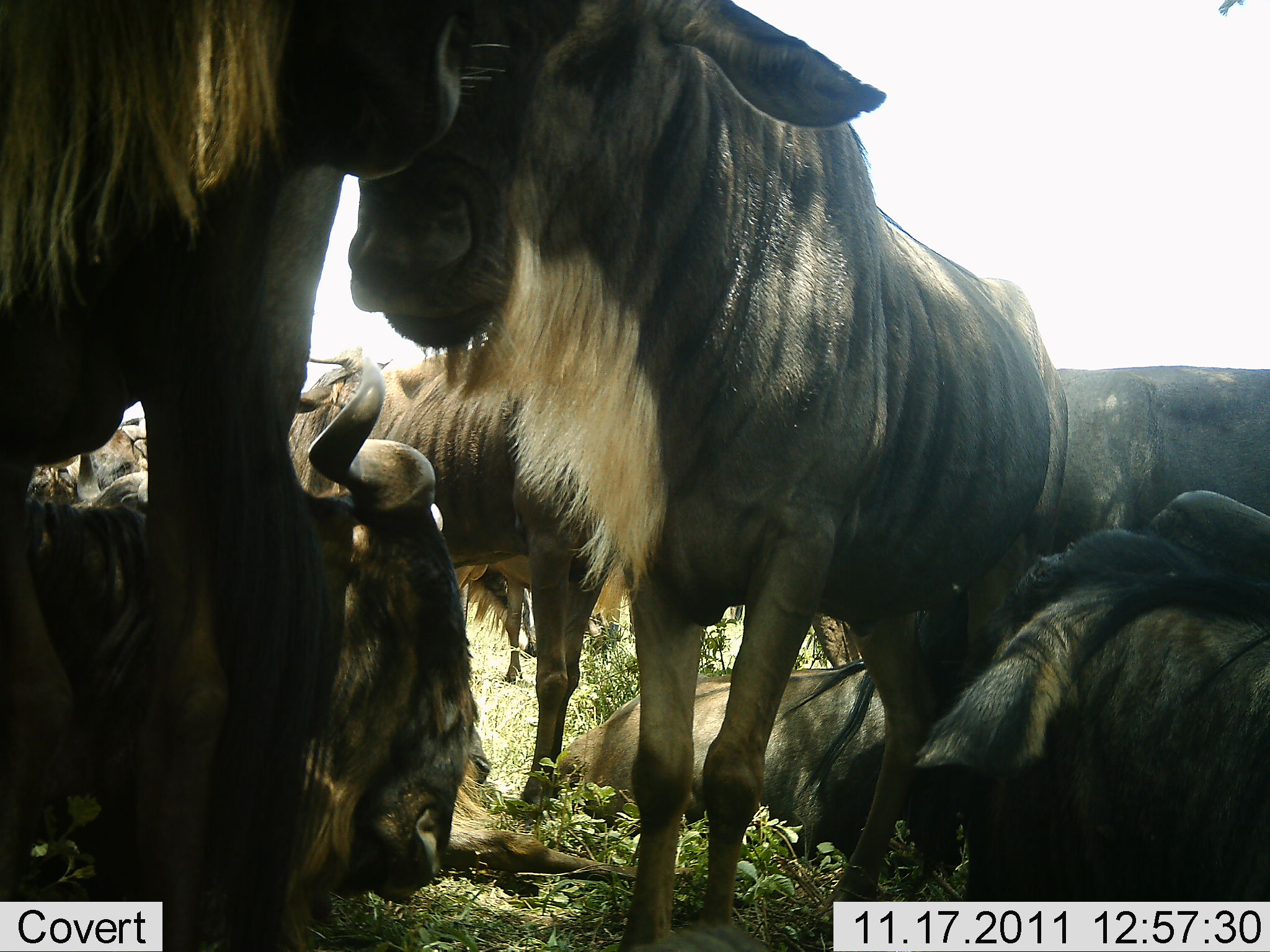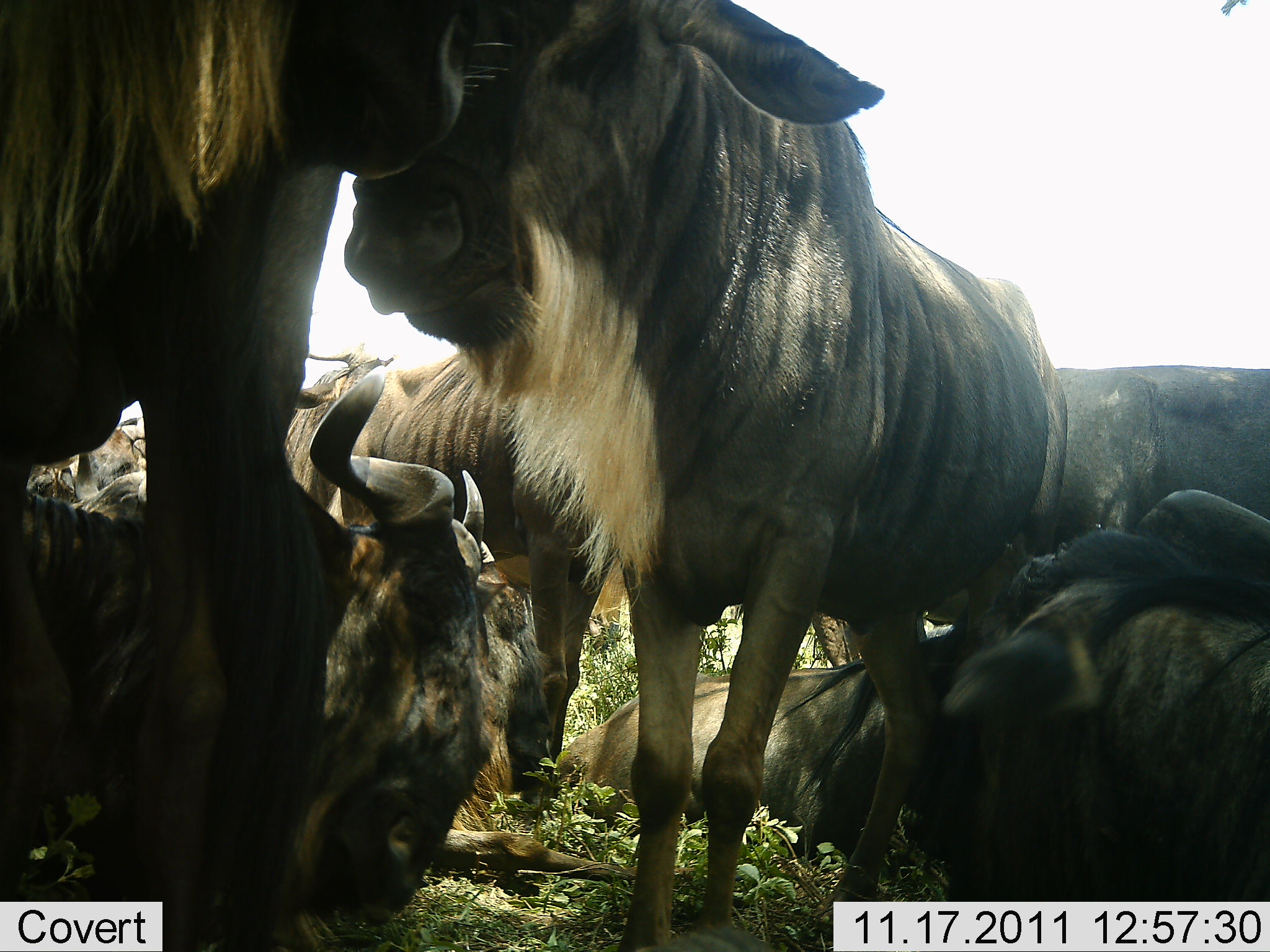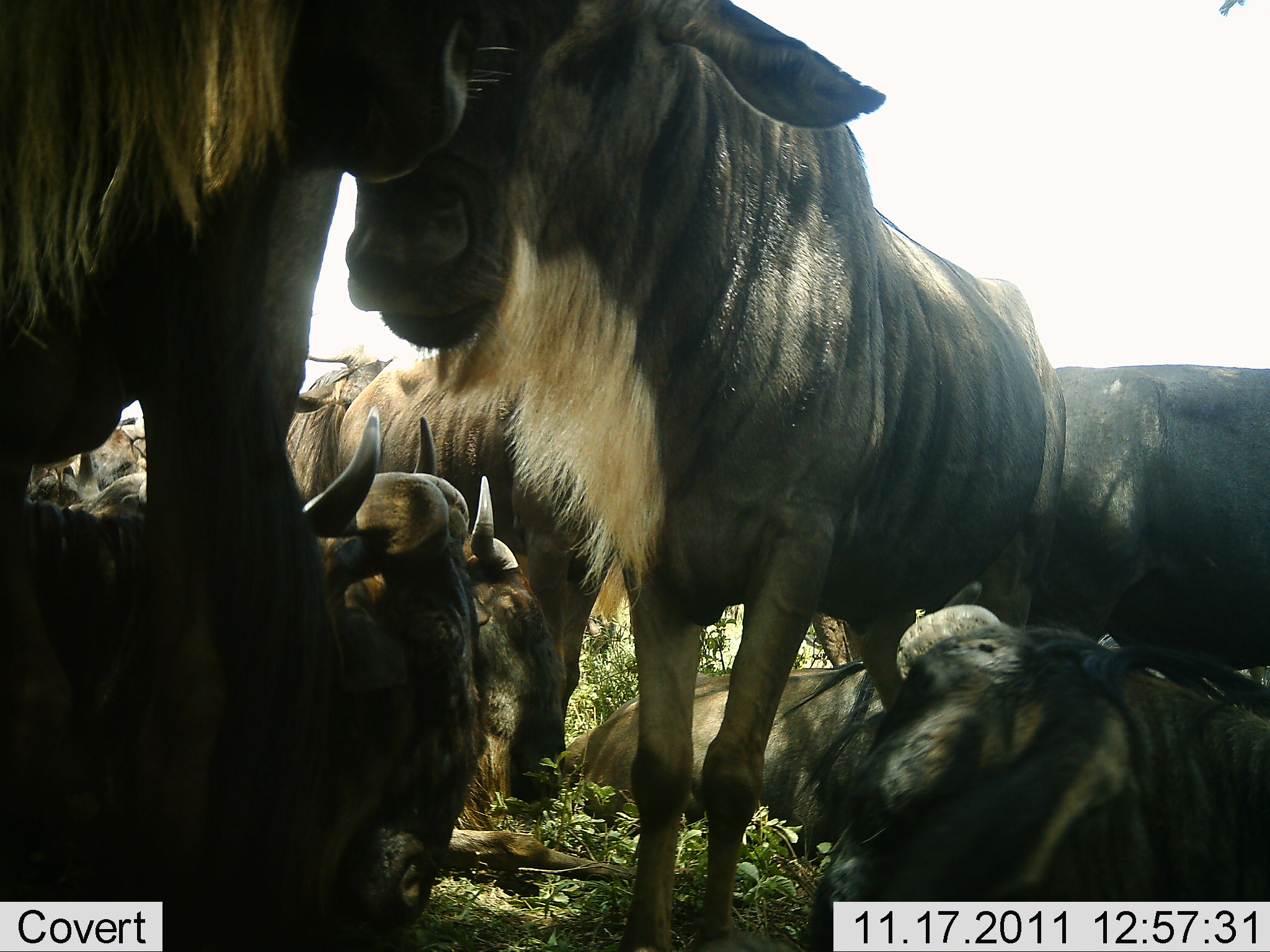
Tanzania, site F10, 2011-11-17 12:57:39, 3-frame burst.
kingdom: Animalia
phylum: Chordata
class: Mammalia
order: Artiodactyla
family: Bovidae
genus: Connochaetes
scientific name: Connochaetes taurinus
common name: blue wildebeest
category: wildebeest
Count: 7.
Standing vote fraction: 45%.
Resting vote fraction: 64%.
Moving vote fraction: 0%.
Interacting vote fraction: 36%.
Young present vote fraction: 0%.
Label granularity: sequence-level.